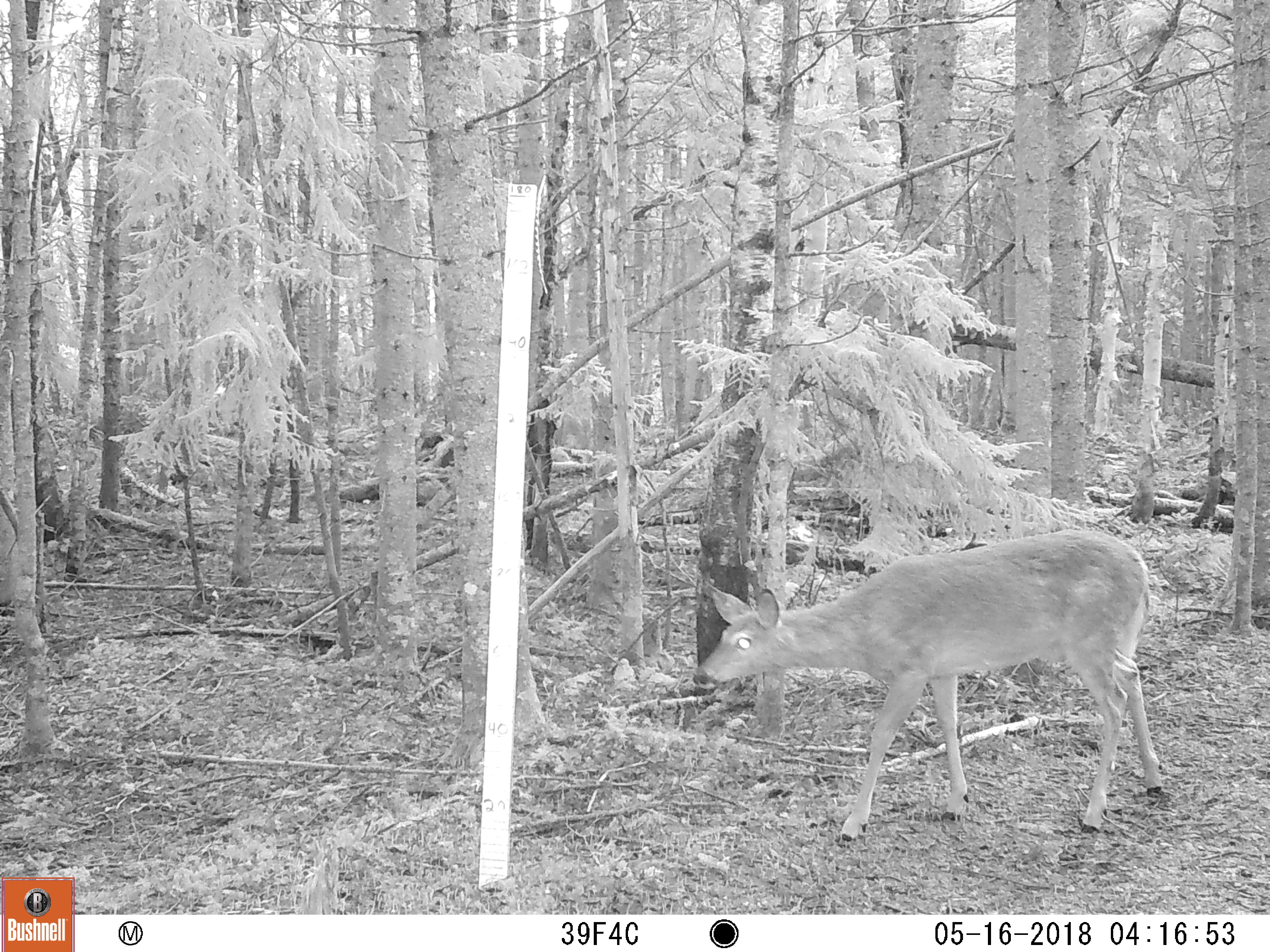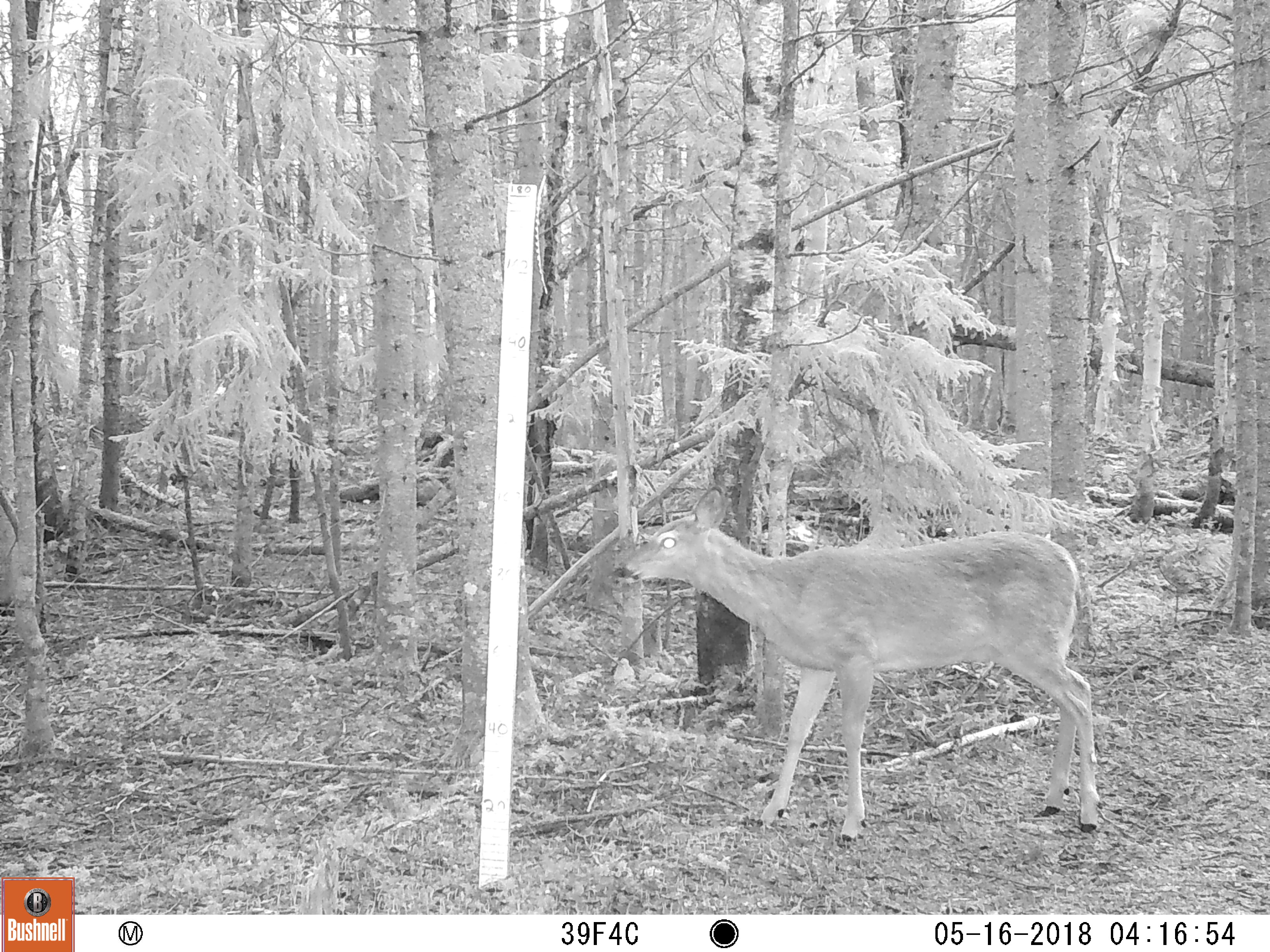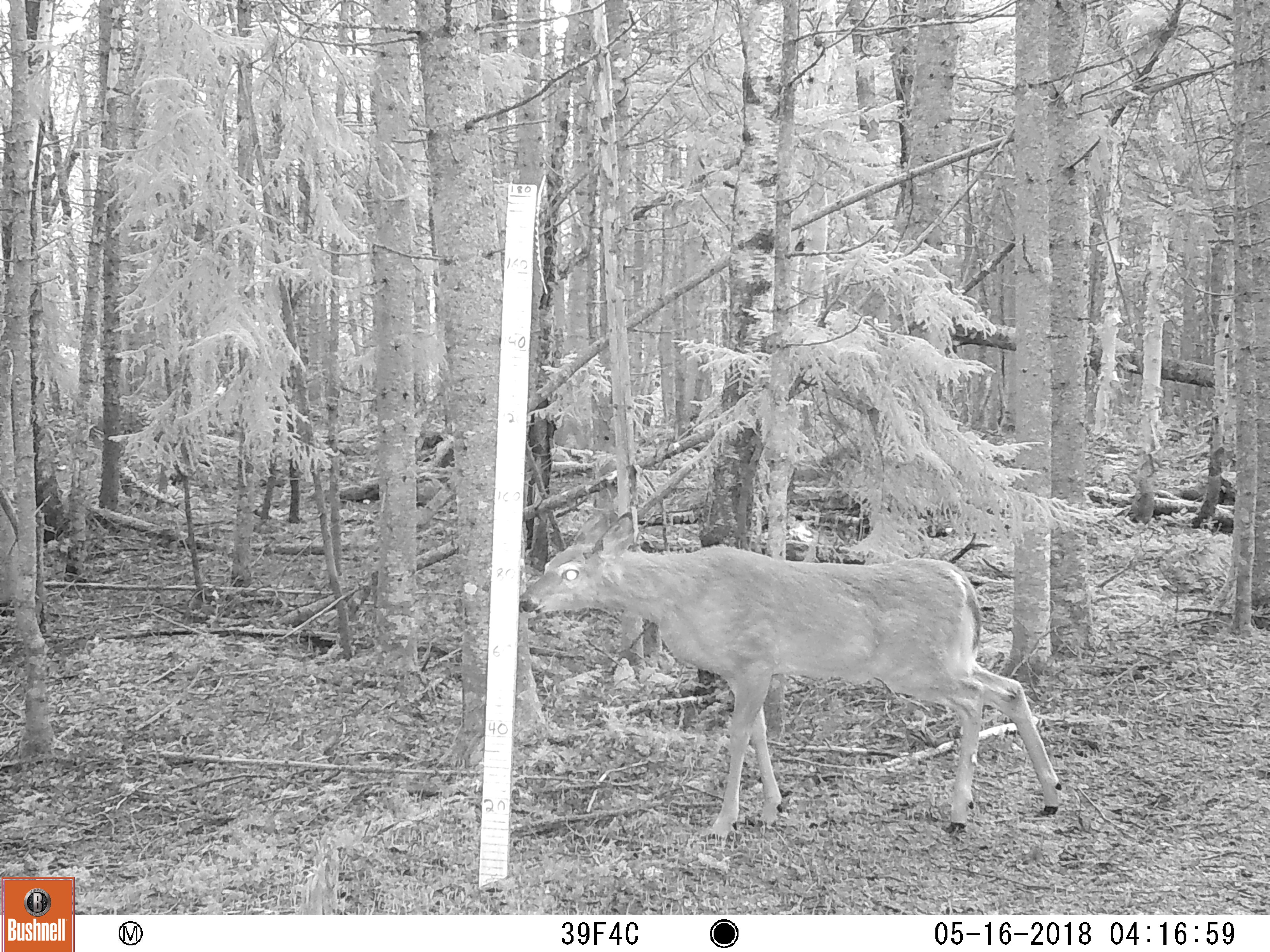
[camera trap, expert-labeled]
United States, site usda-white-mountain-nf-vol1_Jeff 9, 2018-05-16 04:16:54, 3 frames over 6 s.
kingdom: Animalia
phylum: Chordata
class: Mammalia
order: Artiodactyla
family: Cervidae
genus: Odocoileus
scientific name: Odocoileus virginianus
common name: white-tailed deer